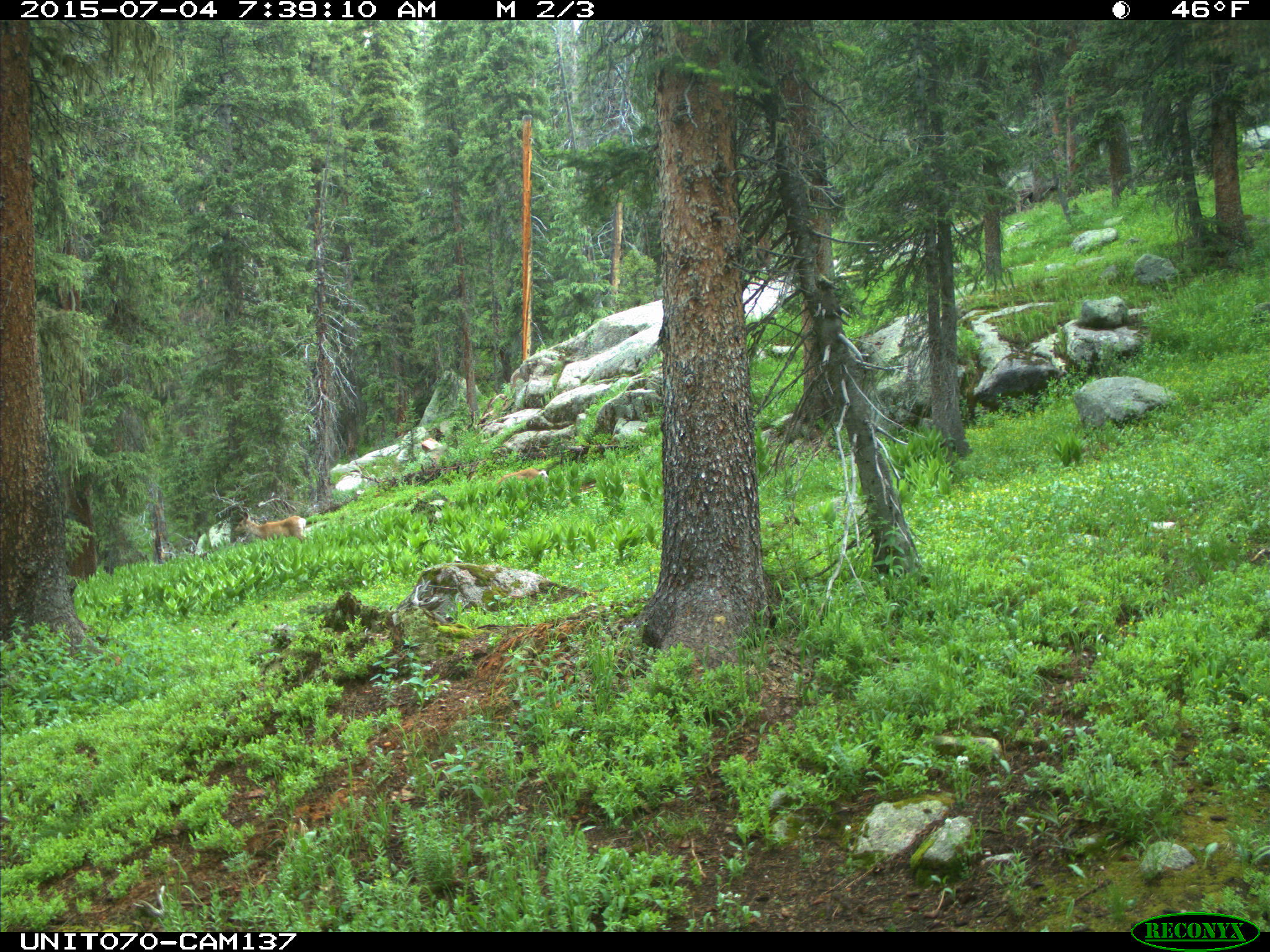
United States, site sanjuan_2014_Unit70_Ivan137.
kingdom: Animalia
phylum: Chordata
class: Mammalia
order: Artiodactyla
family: Cervidae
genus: Odocoileus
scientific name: Odocoileus hemionus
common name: mule deer